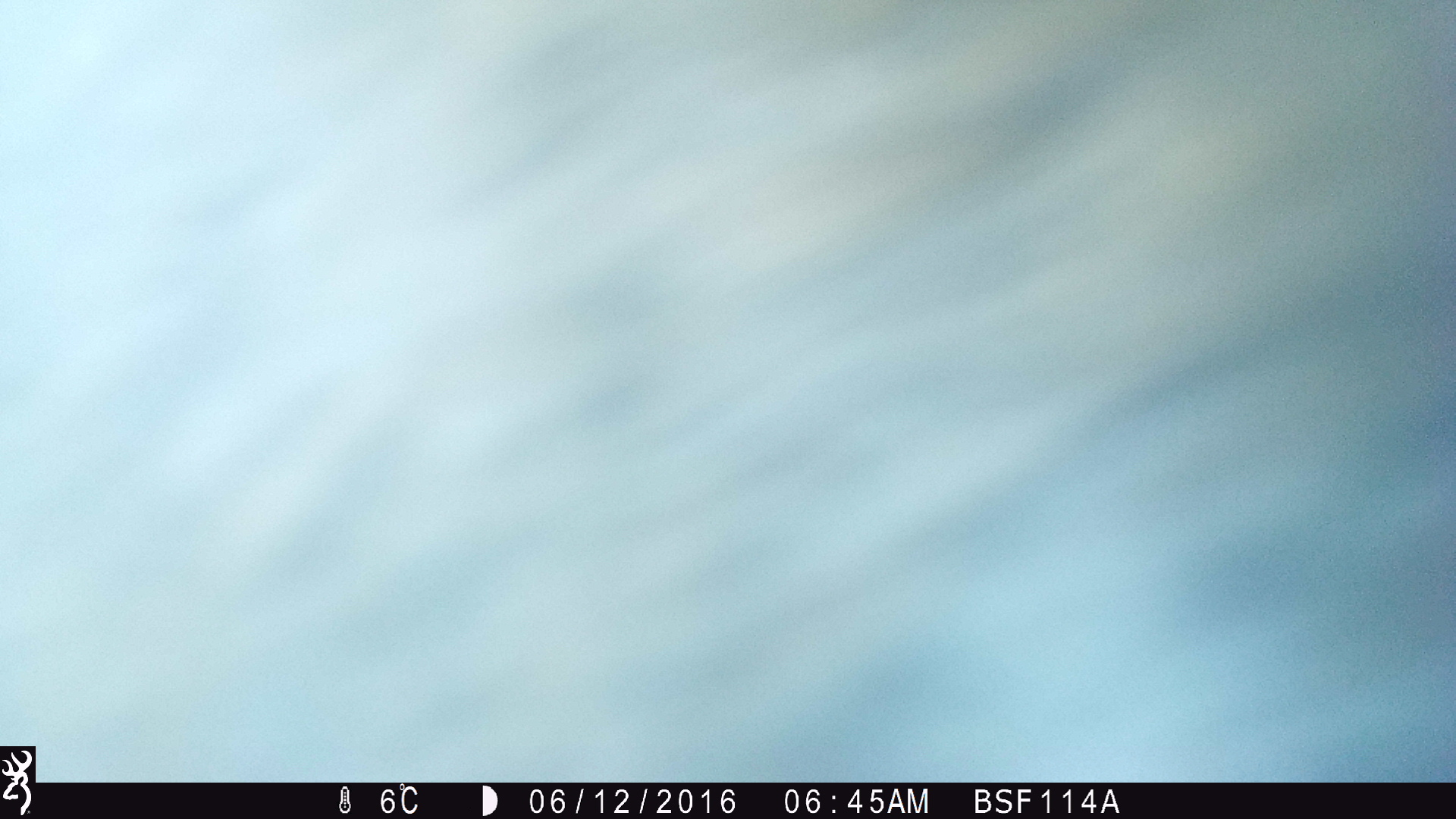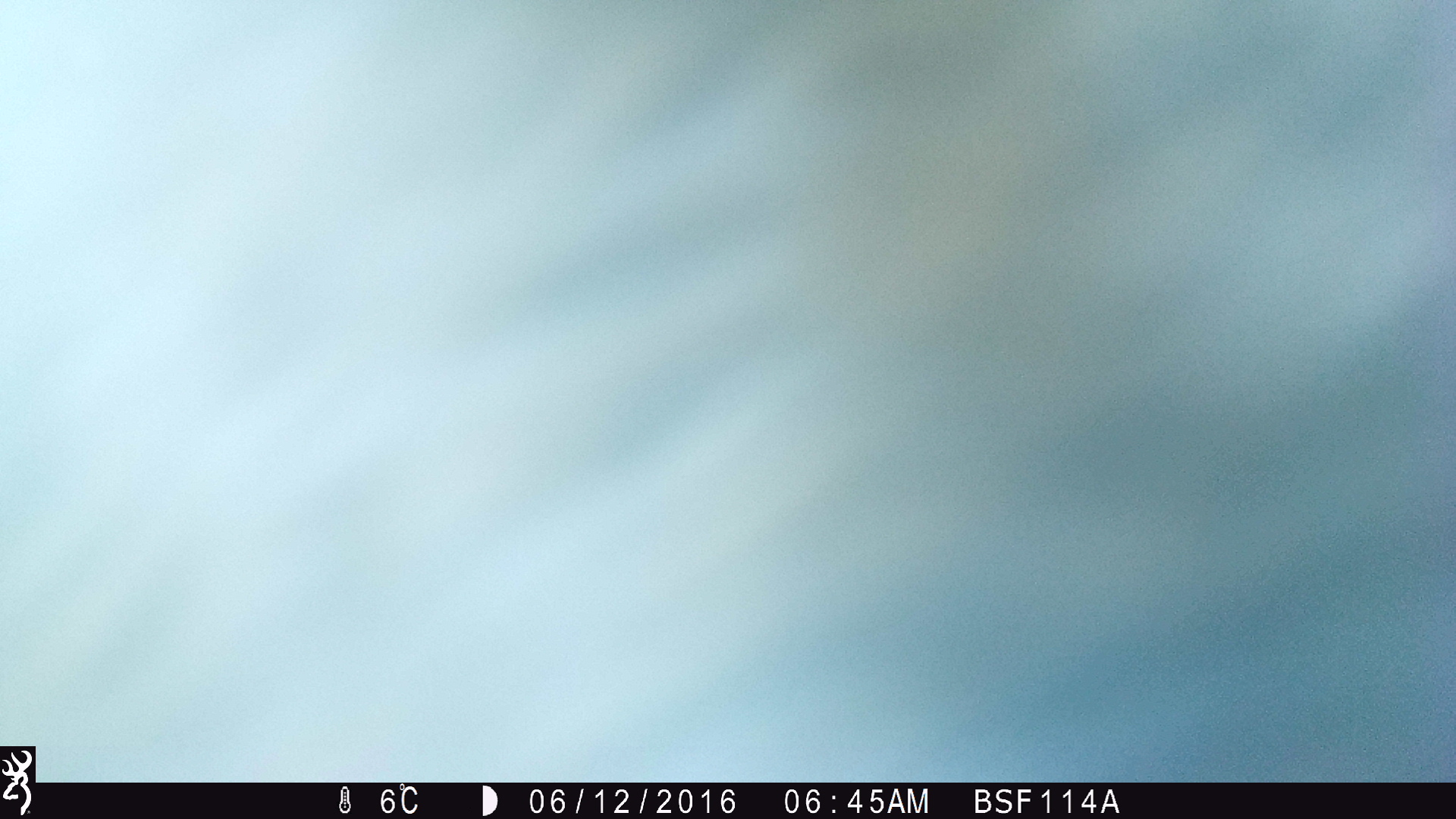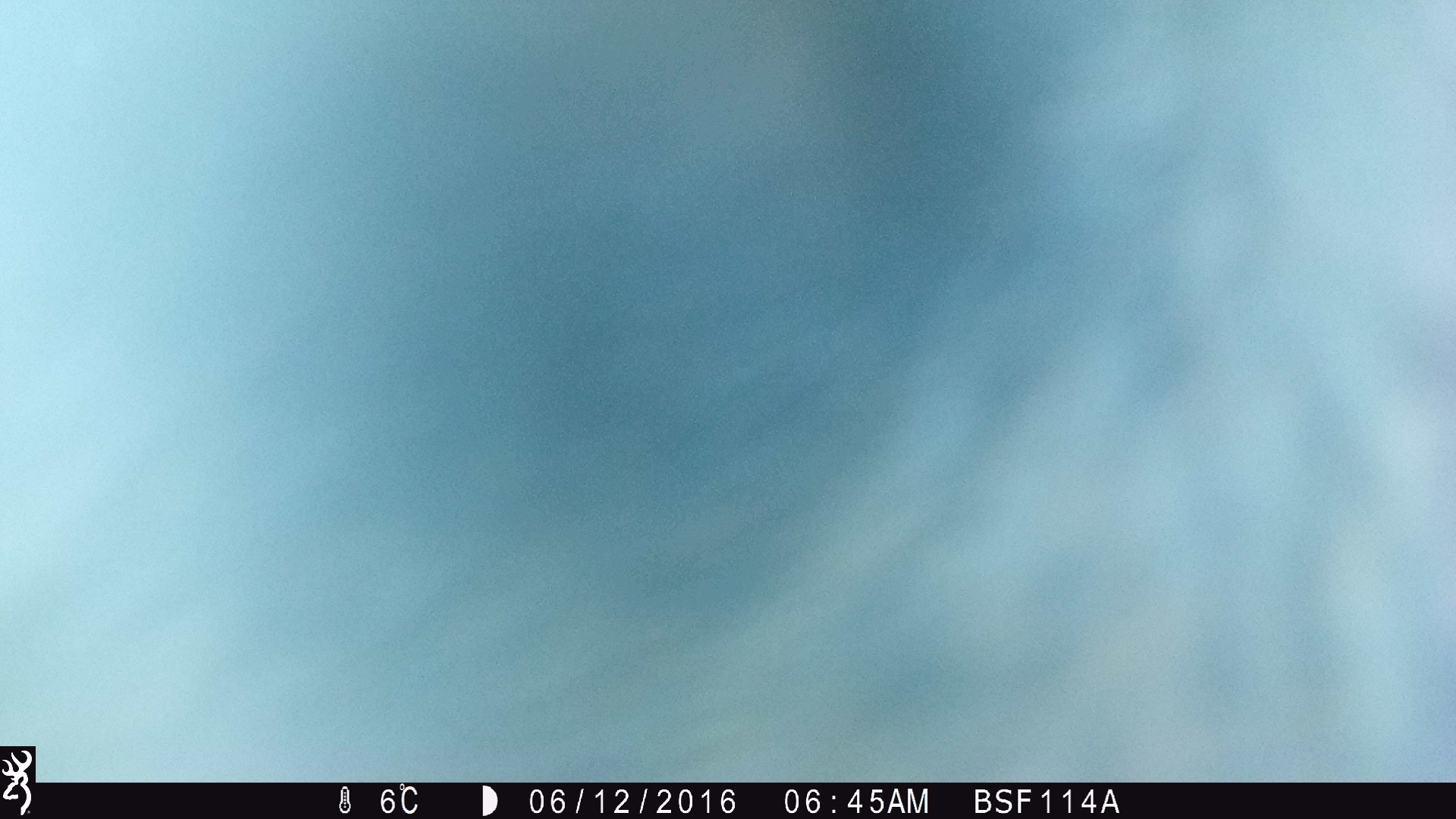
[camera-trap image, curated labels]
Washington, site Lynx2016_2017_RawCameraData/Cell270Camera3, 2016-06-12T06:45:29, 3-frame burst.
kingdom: Animalia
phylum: Chordata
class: Mammalia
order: Artiodactyla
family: Bovidae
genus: Bos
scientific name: Bos taurus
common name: domestic cattle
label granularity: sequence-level